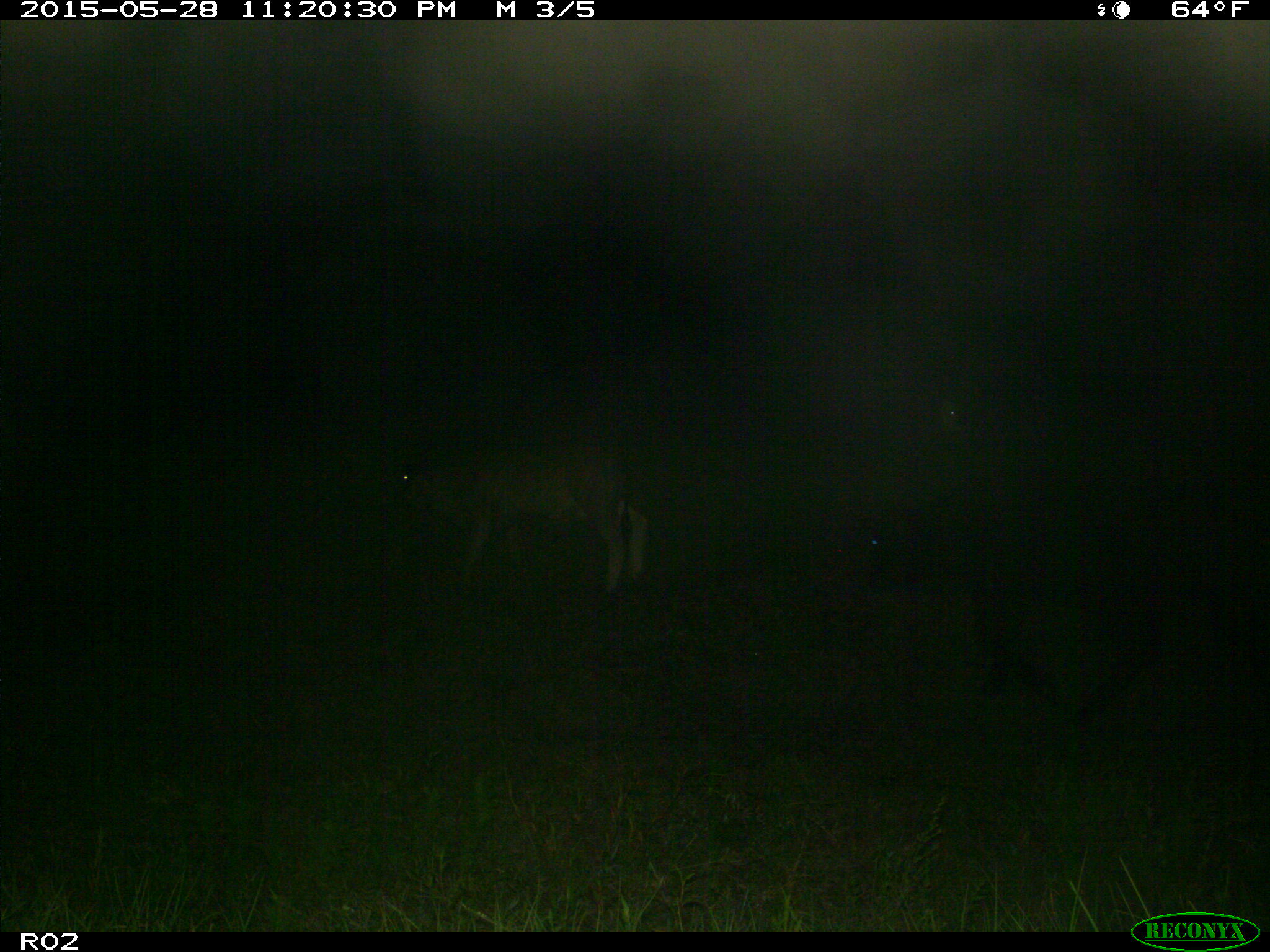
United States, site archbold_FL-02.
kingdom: Animalia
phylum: Chordata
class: Mammalia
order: Artiodactyla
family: Bovidae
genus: Bos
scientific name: Bos taurus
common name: domestic cow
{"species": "Bos taurus (domestic cow)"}